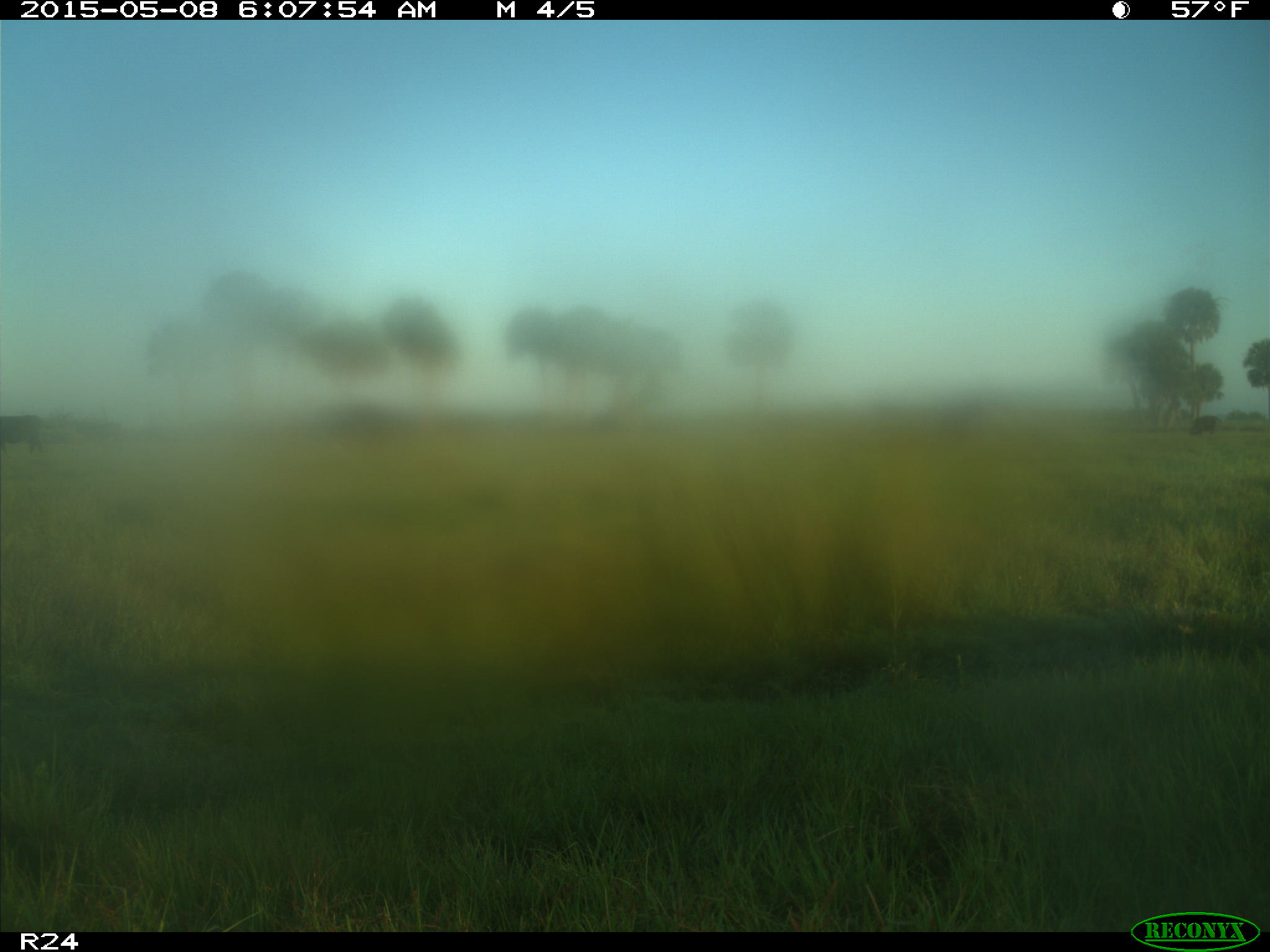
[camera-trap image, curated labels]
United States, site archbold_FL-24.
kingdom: Animalia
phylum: Chordata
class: Mammalia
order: Artiodactyla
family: Bovidae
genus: Bos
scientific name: Bos taurus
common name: domestic cow